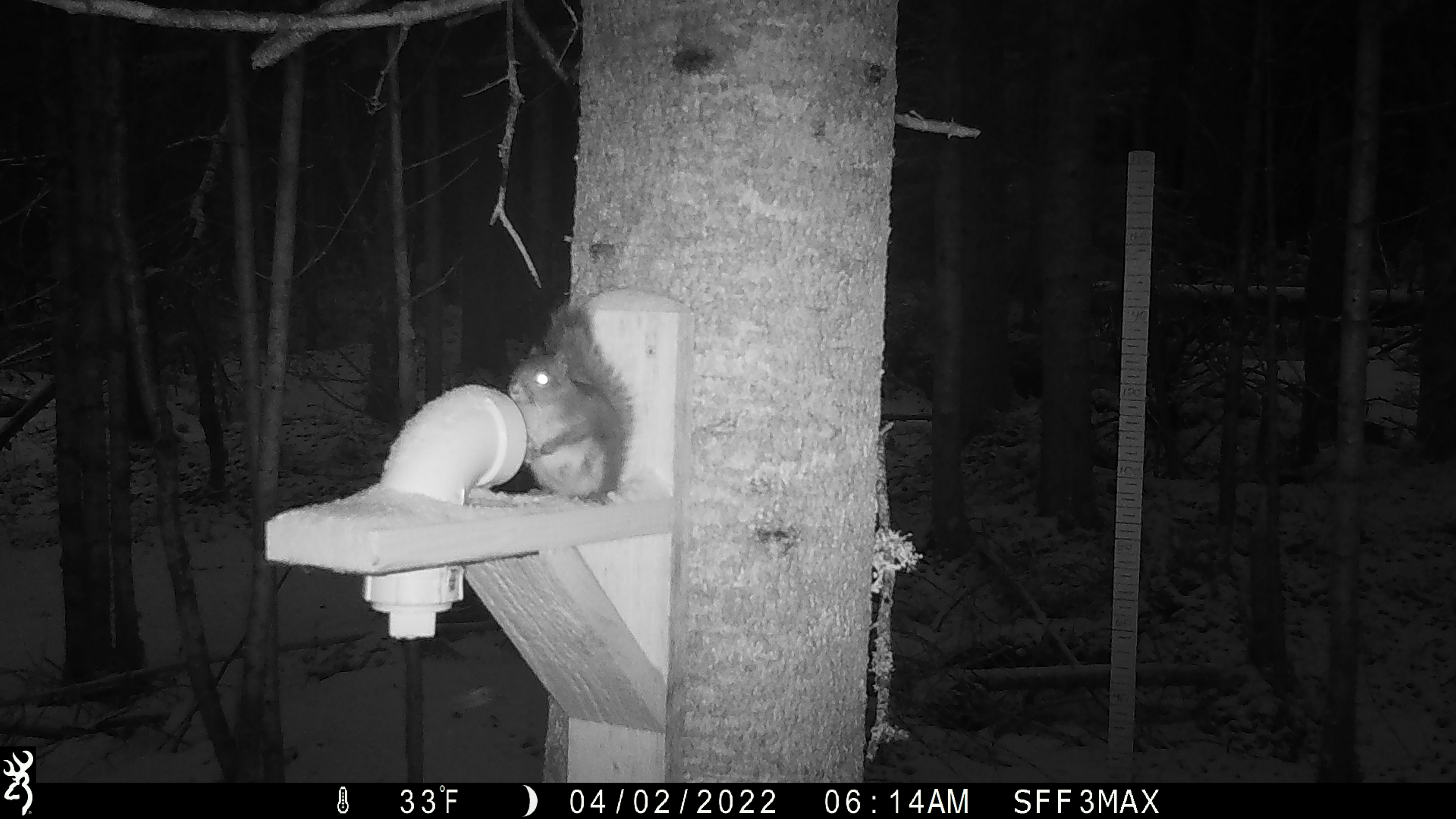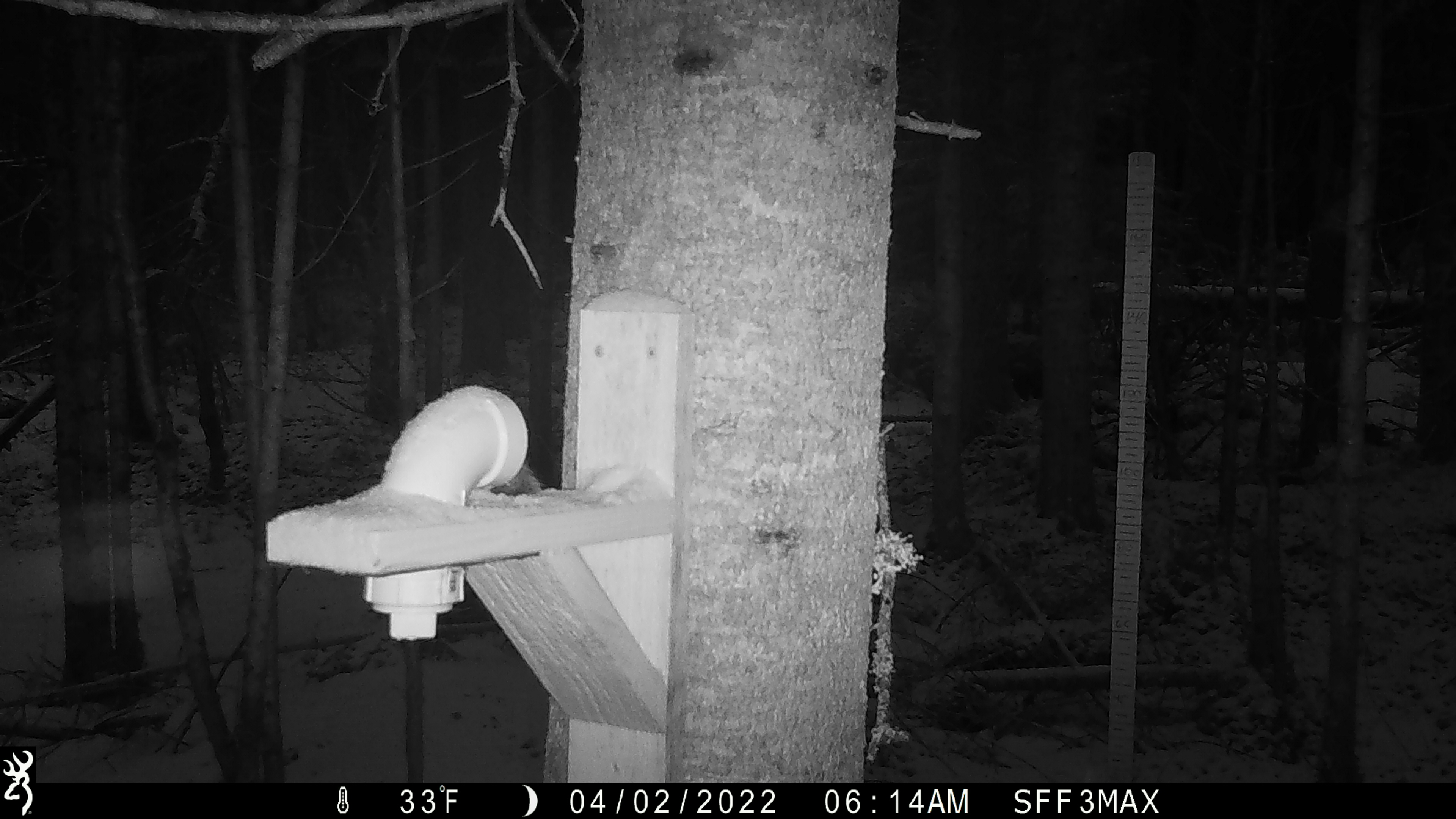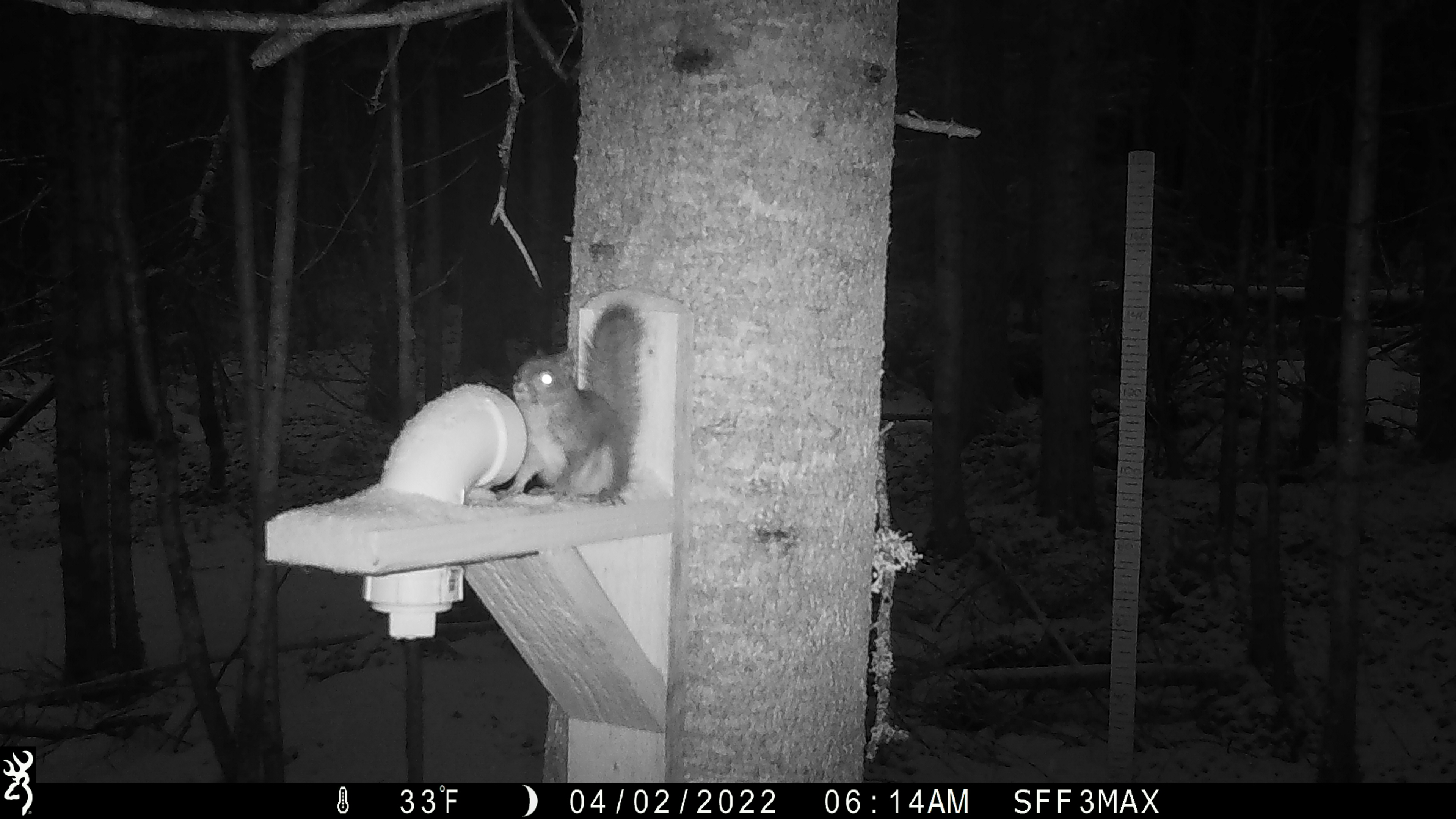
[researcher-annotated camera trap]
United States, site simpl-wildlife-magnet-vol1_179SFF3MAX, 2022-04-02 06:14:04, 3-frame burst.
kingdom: Animalia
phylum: Chordata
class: Mammalia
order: Rodentia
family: Sciuridae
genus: Tamiasciurus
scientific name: Tamiasciurus hudsonicus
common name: red squirrel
Red squirrel (Tamiasciurus hudsonicus).